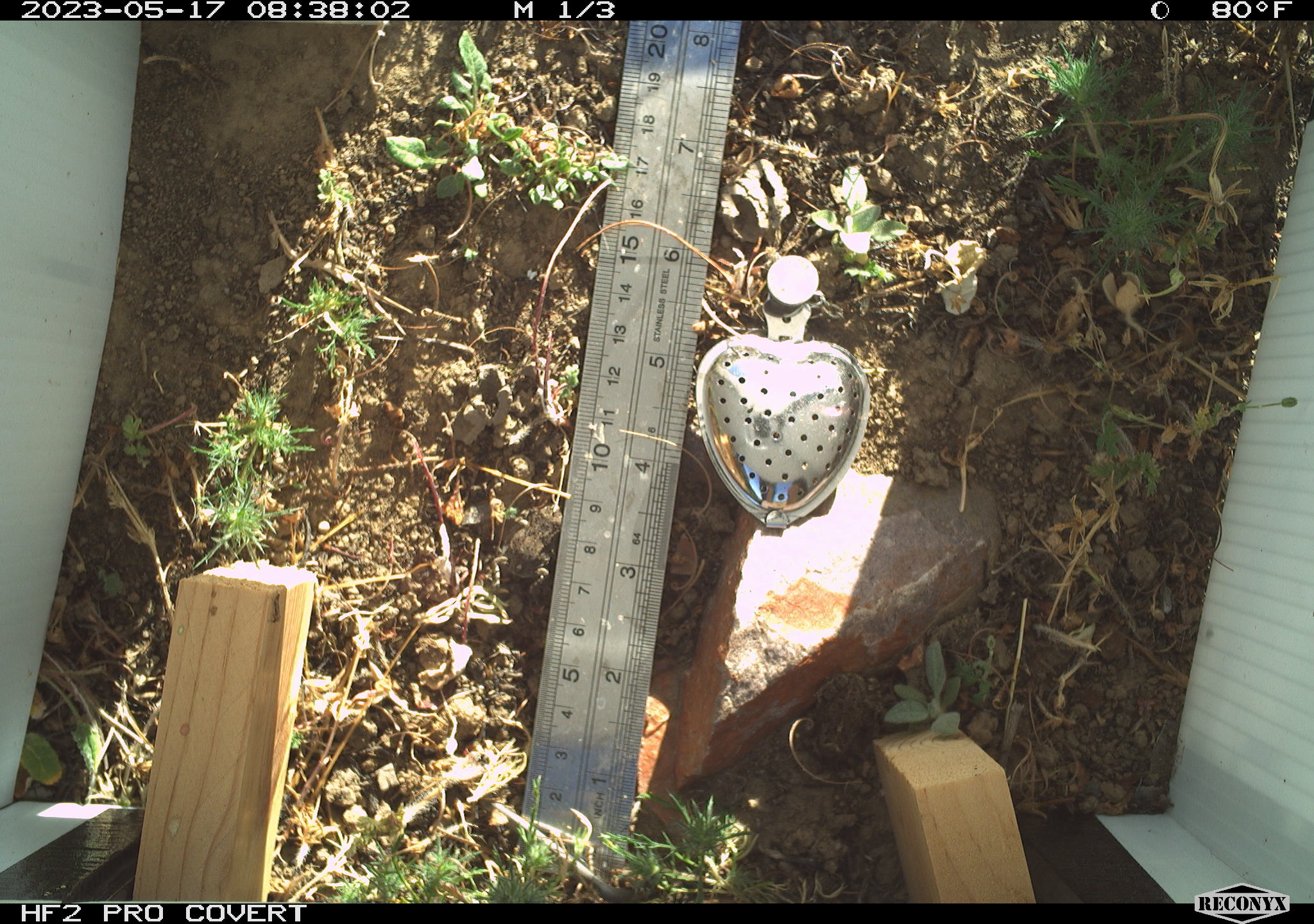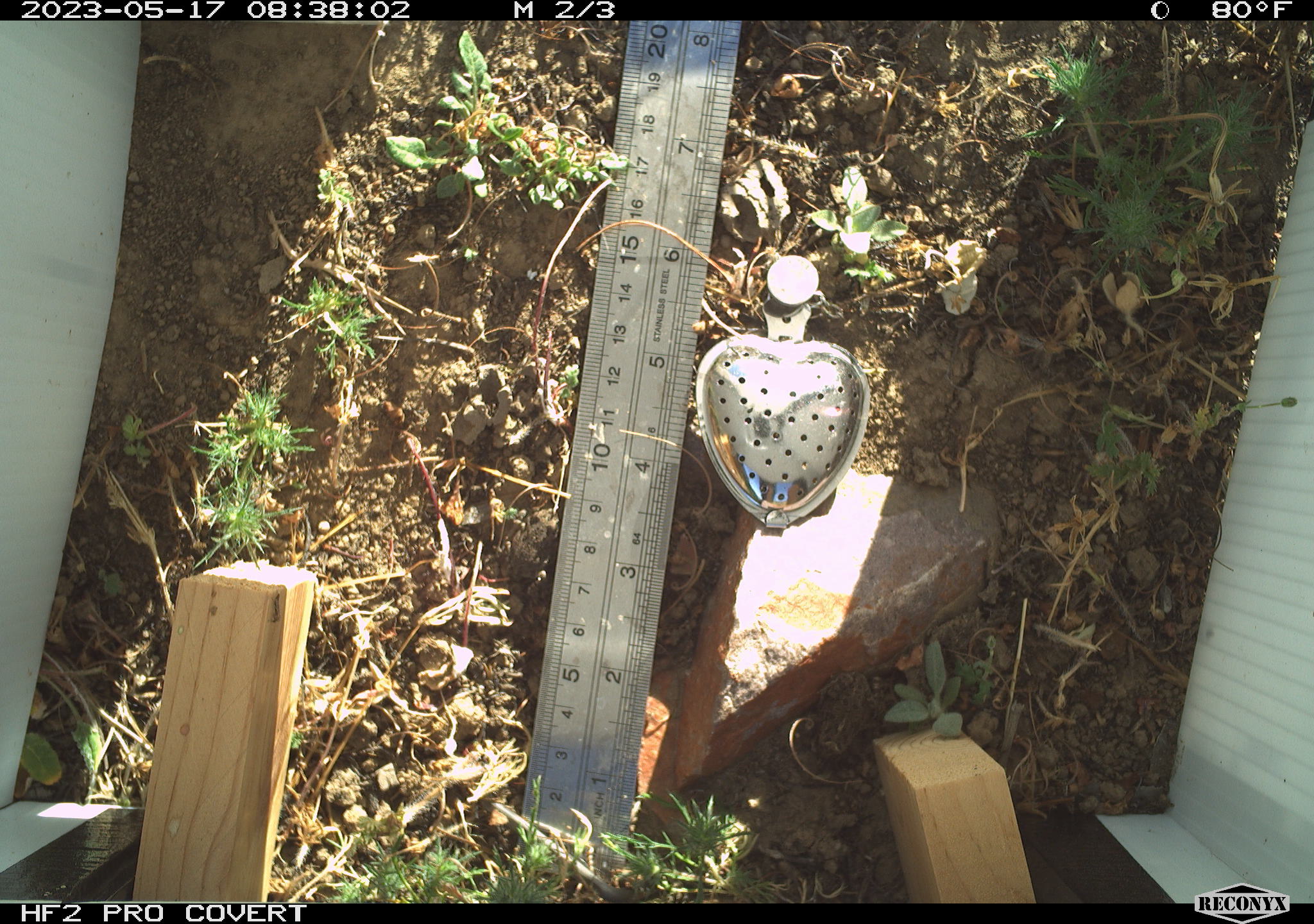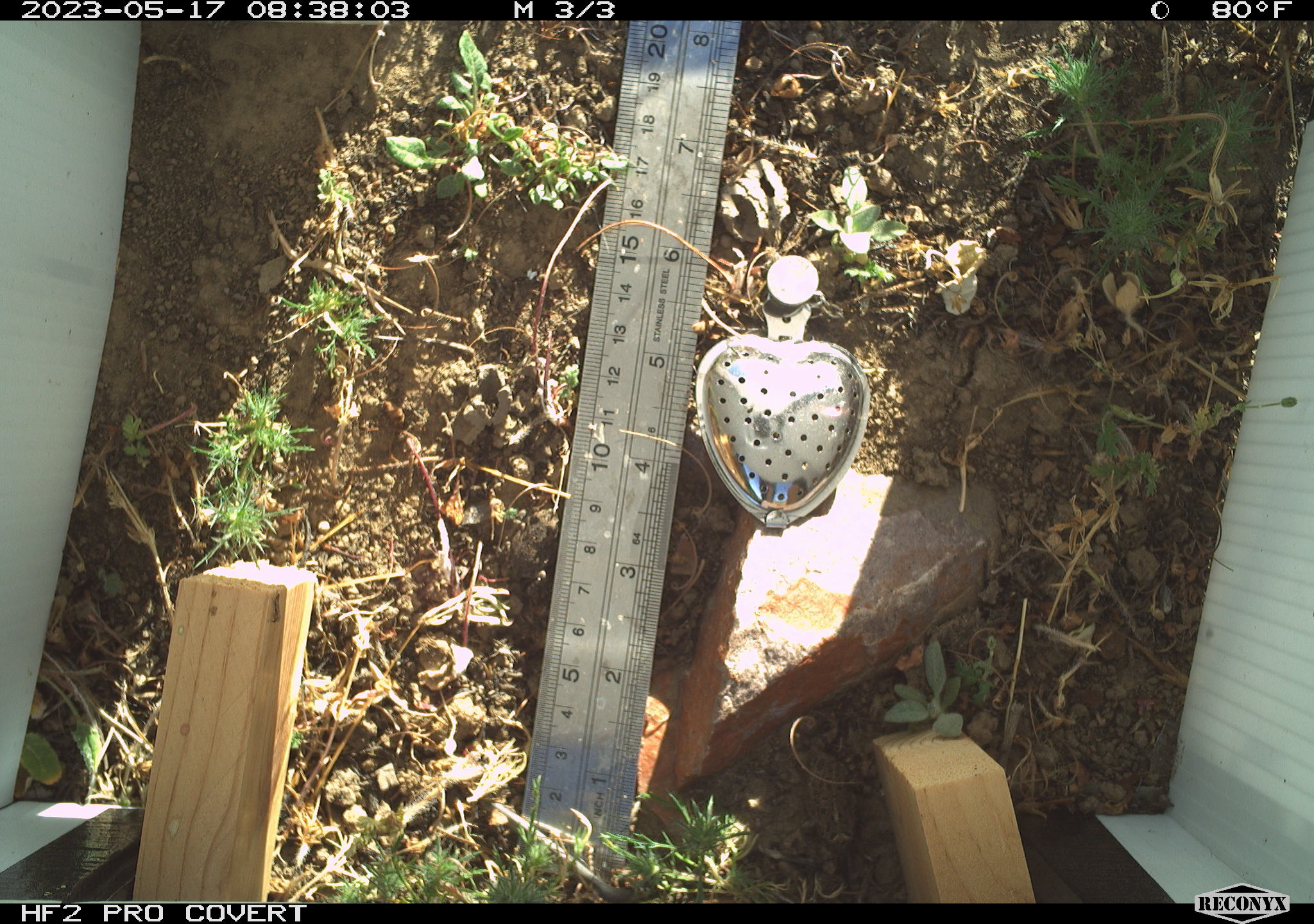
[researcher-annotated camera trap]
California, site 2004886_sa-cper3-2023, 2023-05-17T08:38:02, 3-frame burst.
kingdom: Animalia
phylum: Chordata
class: Amphibia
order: Anura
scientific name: Anura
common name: frogs